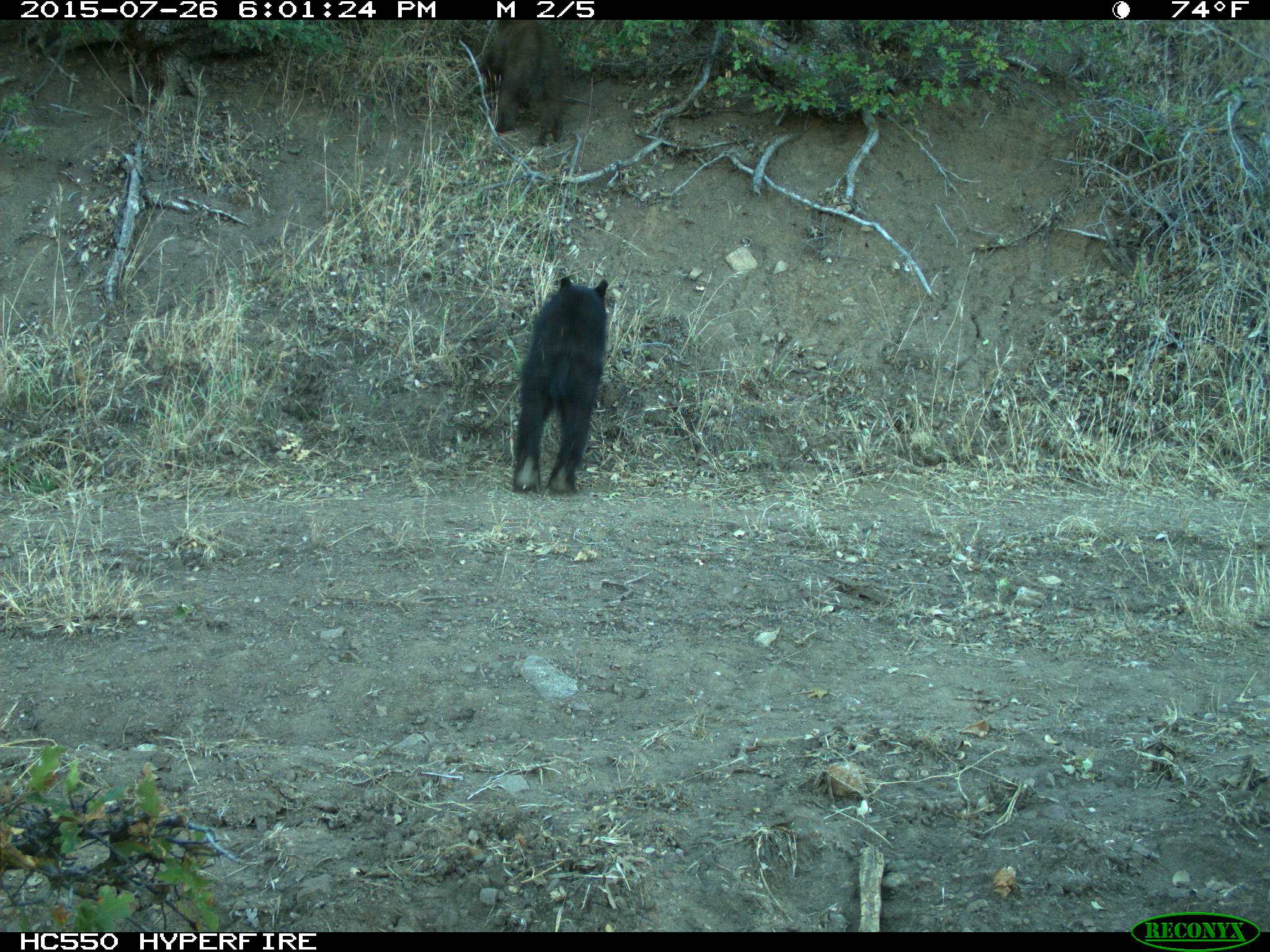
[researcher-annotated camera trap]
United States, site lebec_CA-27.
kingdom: Animalia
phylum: Chordata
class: Mammalia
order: Carnivora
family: Ursidae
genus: Ursus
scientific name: Ursus americanus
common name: american black bear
Ursus americanus (american black bear).